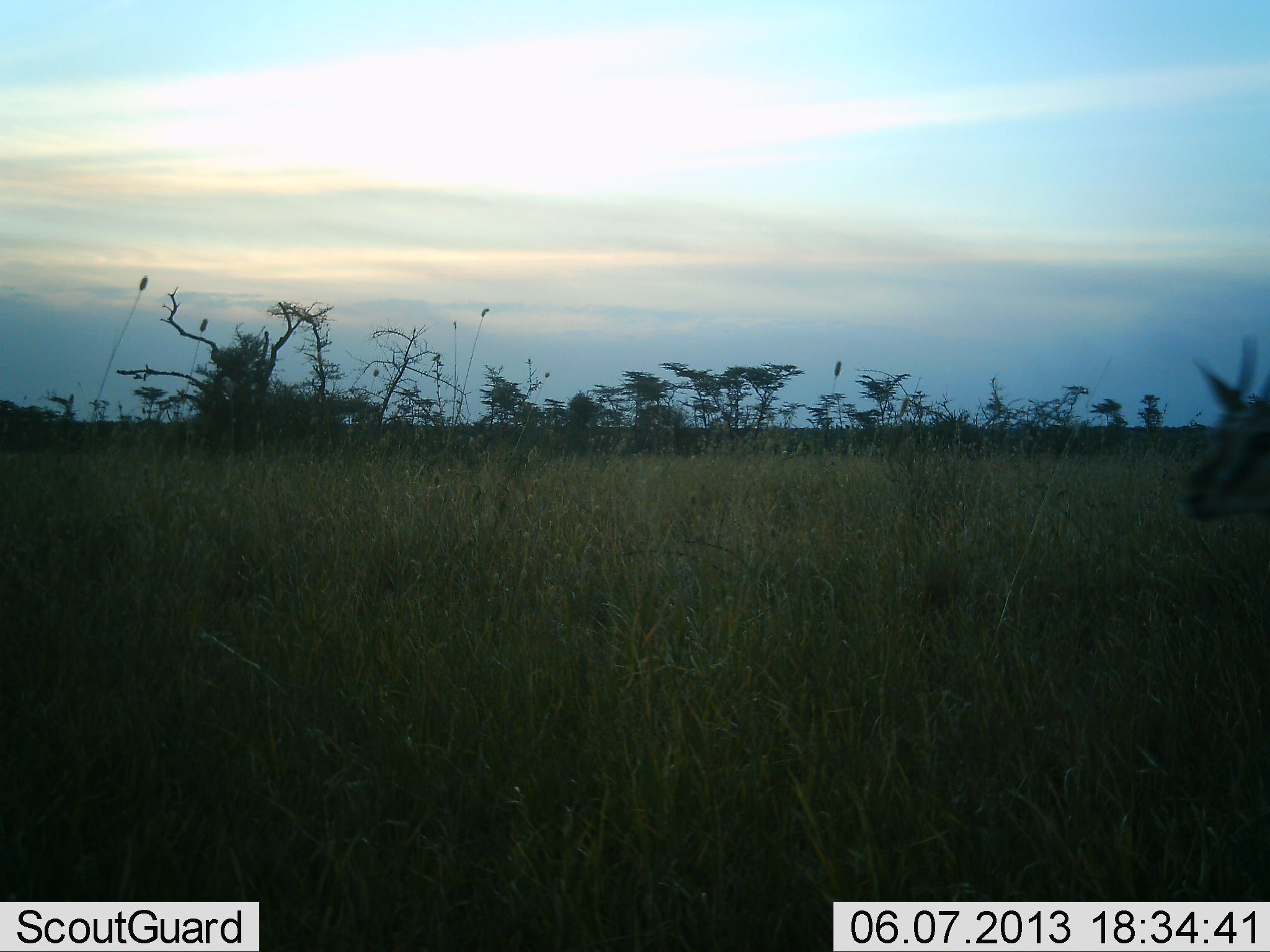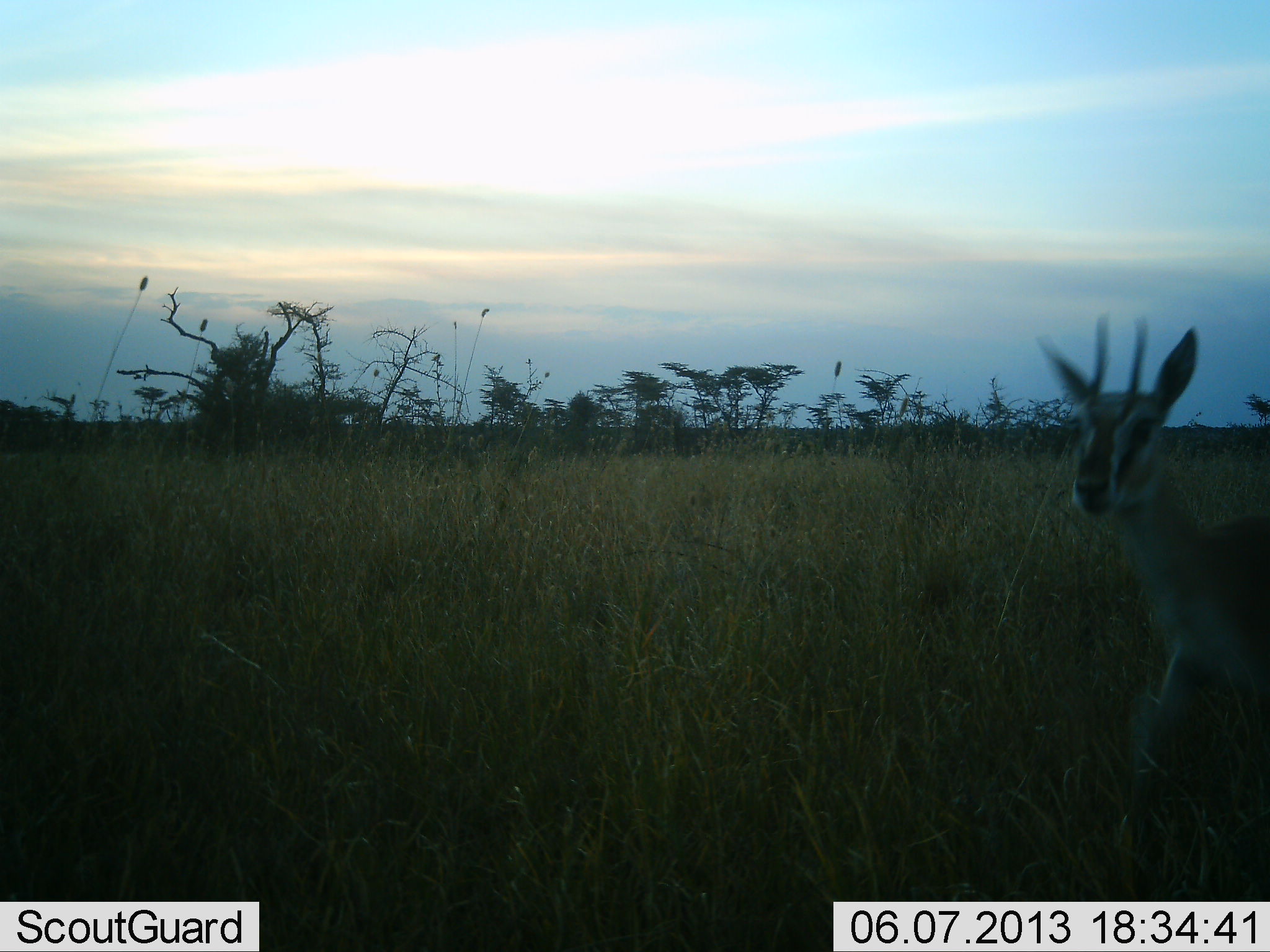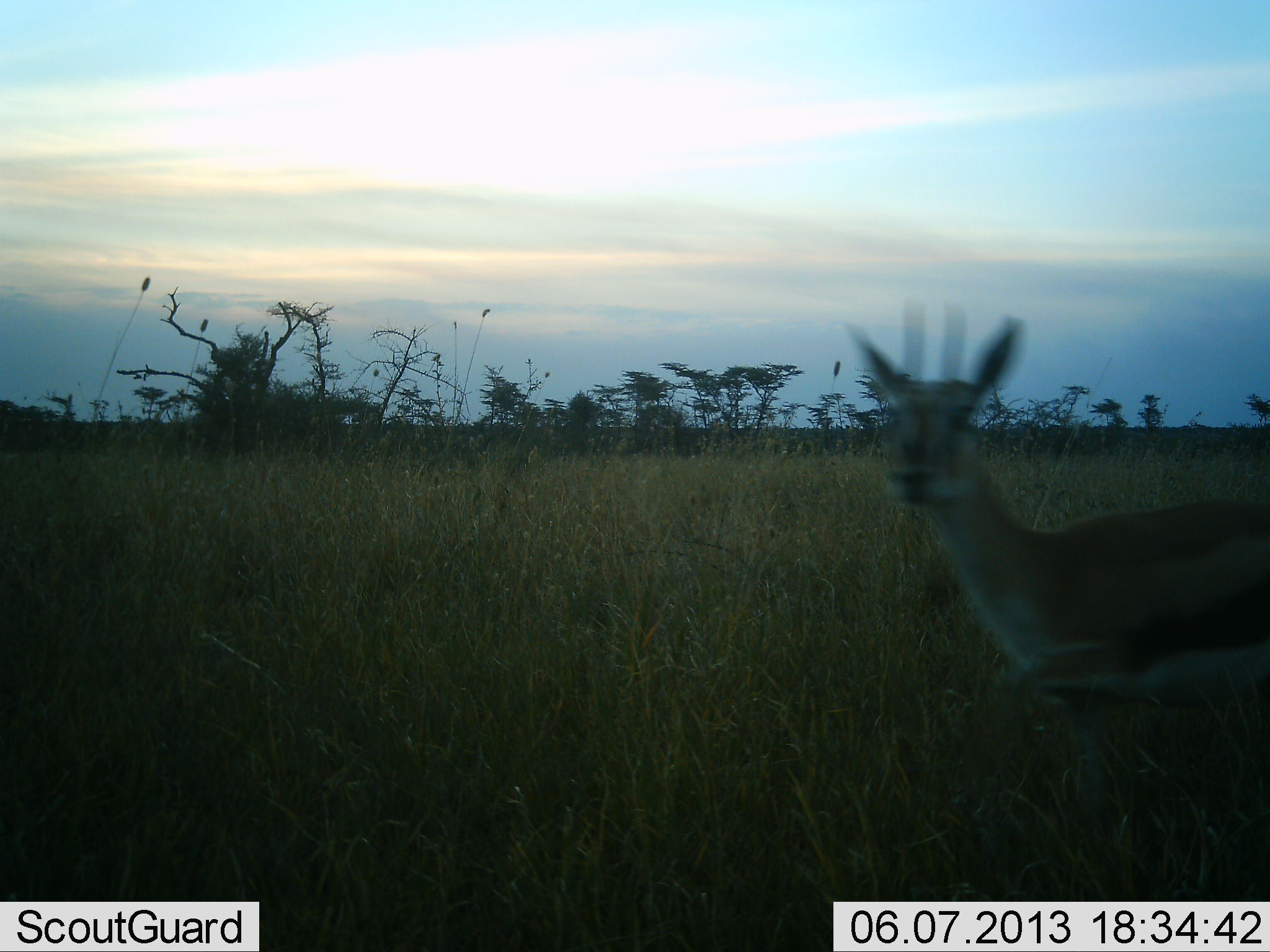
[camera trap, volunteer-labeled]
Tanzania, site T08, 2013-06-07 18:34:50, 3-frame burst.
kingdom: Animalia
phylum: Chordata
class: Mammalia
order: Artiodactyla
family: Bovidae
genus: Eudorcas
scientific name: Eudorcas thomsonii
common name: thomson's gazelle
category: gazellethomsons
Gazellethomsons (thomson's gazelle) (Eudorcas thomsonii), count 1. Behavior (volunteer vote fractions): standing 0%, resting 0%, moving 100%, interacting 0%. Young present (vote fraction): 0%. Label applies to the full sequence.